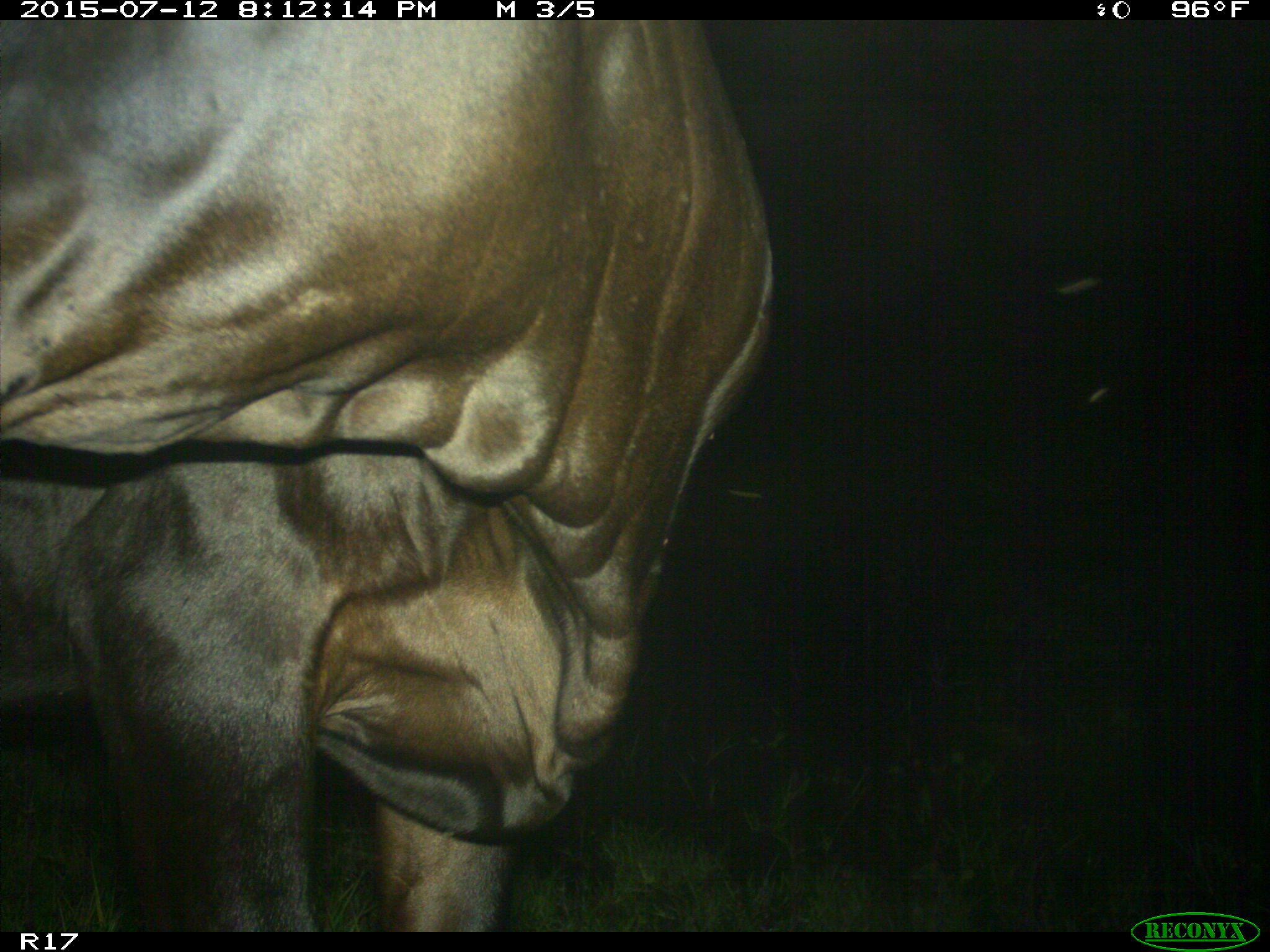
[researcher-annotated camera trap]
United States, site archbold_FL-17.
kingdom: Animalia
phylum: Chordata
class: Mammalia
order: Artiodactyla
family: Bovidae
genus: Bos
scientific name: Bos taurus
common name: domestic cow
Bos taurus (domestic cow).